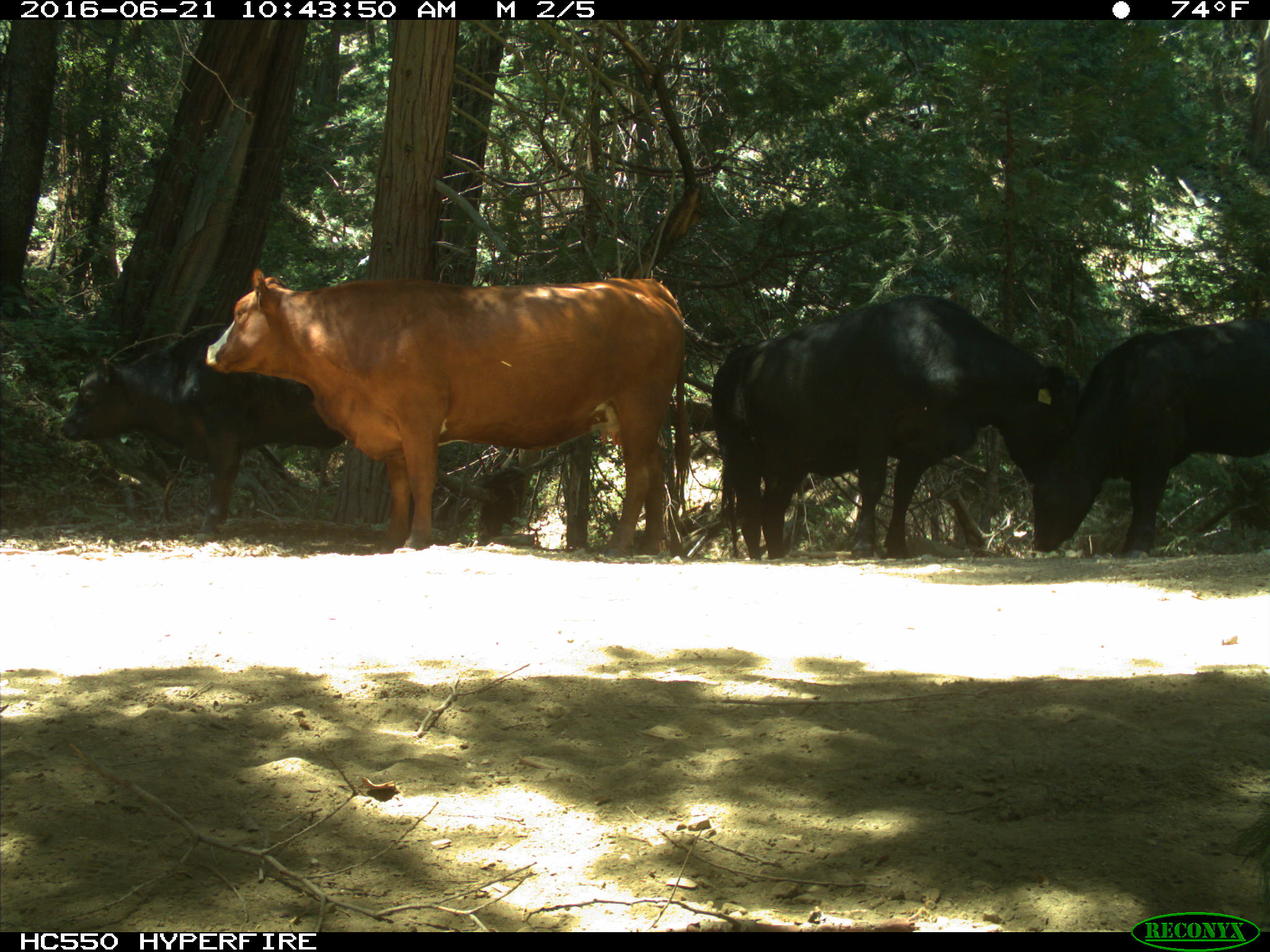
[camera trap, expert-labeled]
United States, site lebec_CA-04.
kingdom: Animalia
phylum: Chordata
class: Mammalia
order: Artiodactyla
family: Bovidae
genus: Bos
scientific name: Bos taurus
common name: domestic cow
Bos taurus (domestic cow).